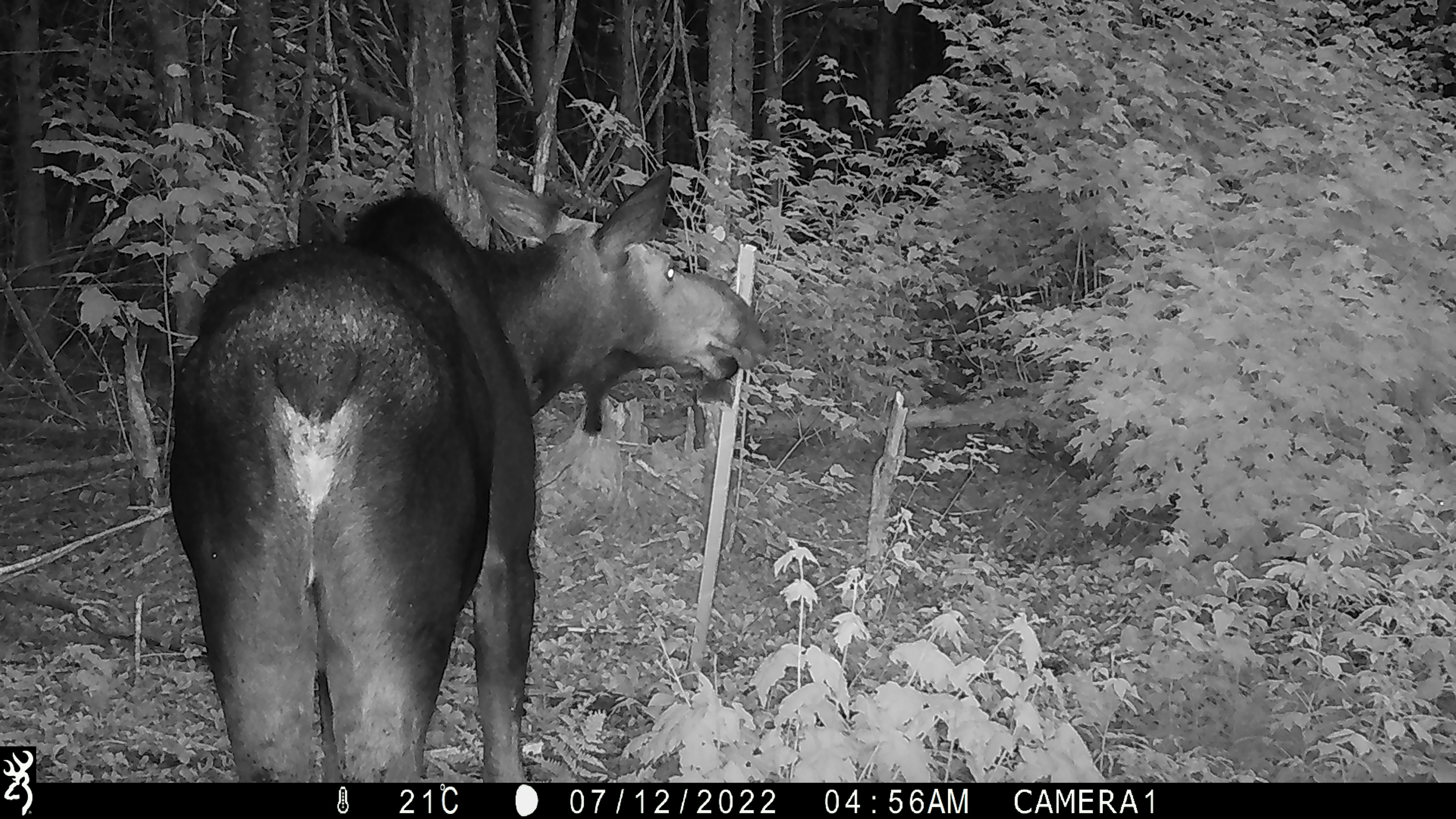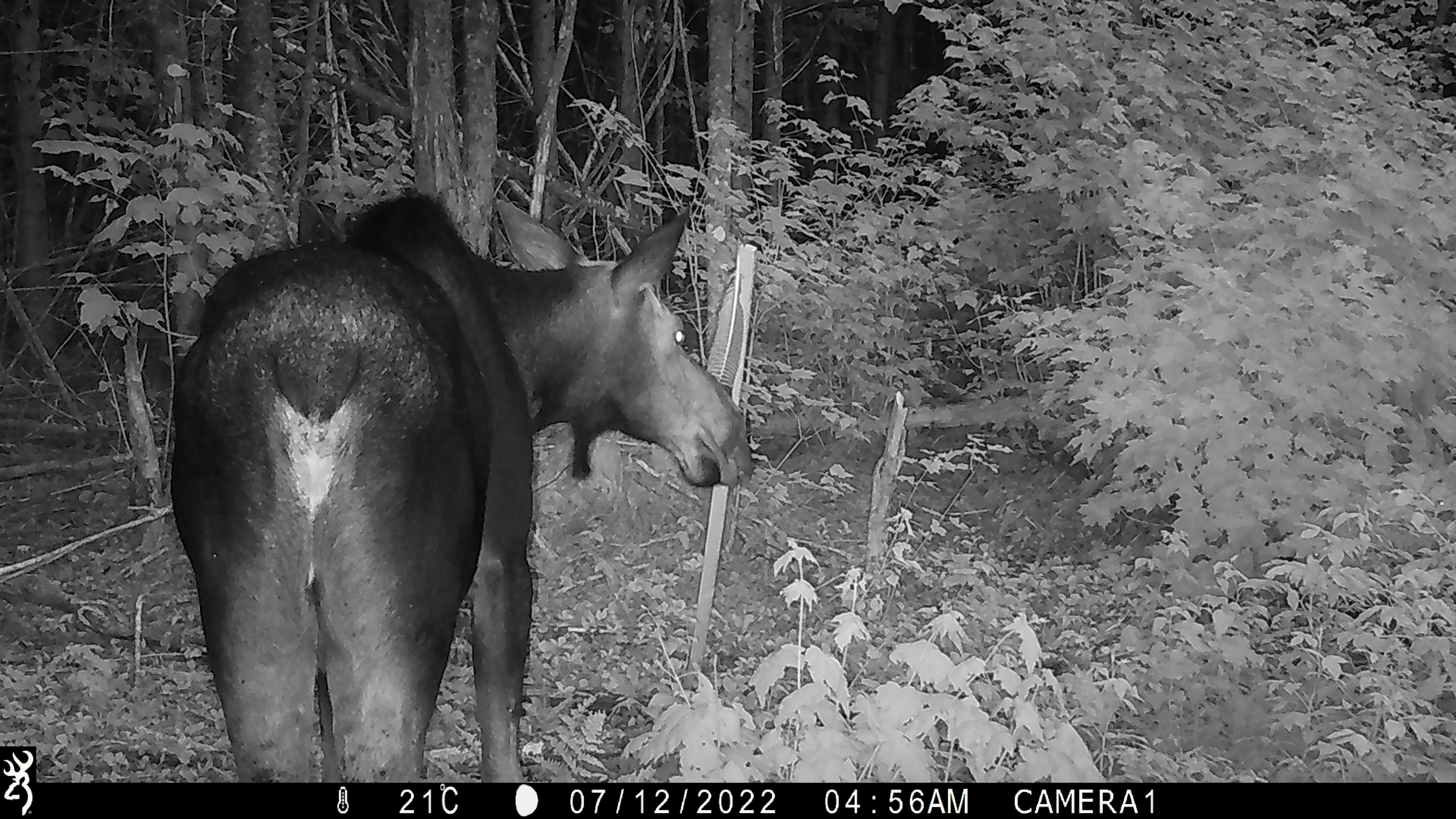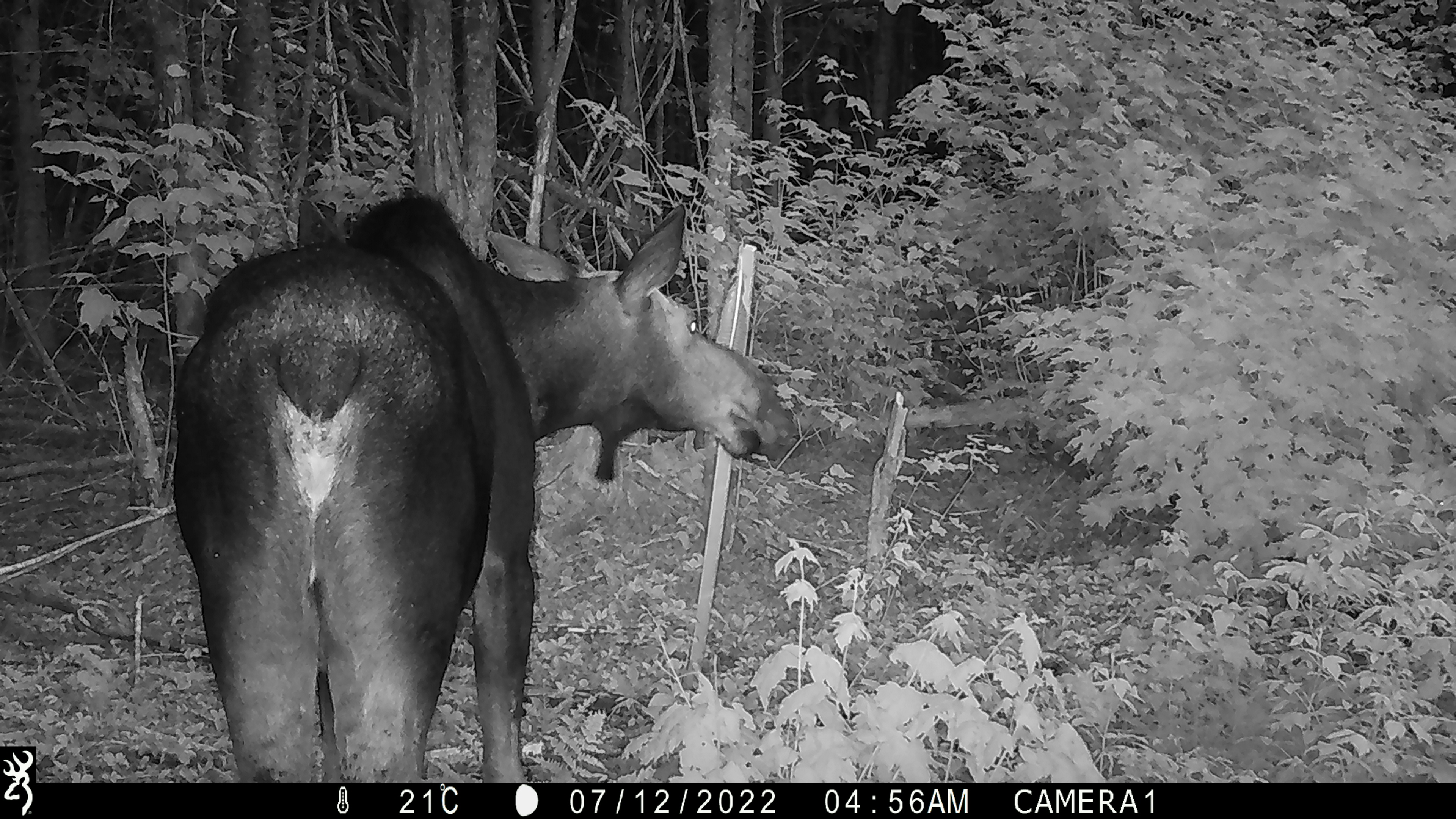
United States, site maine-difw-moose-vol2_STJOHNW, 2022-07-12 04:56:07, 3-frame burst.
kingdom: Animalia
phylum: Chordata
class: Mammalia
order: Artiodactyla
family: Cervidae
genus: Alces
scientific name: Alces alces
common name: moose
Moose (Alces alces).